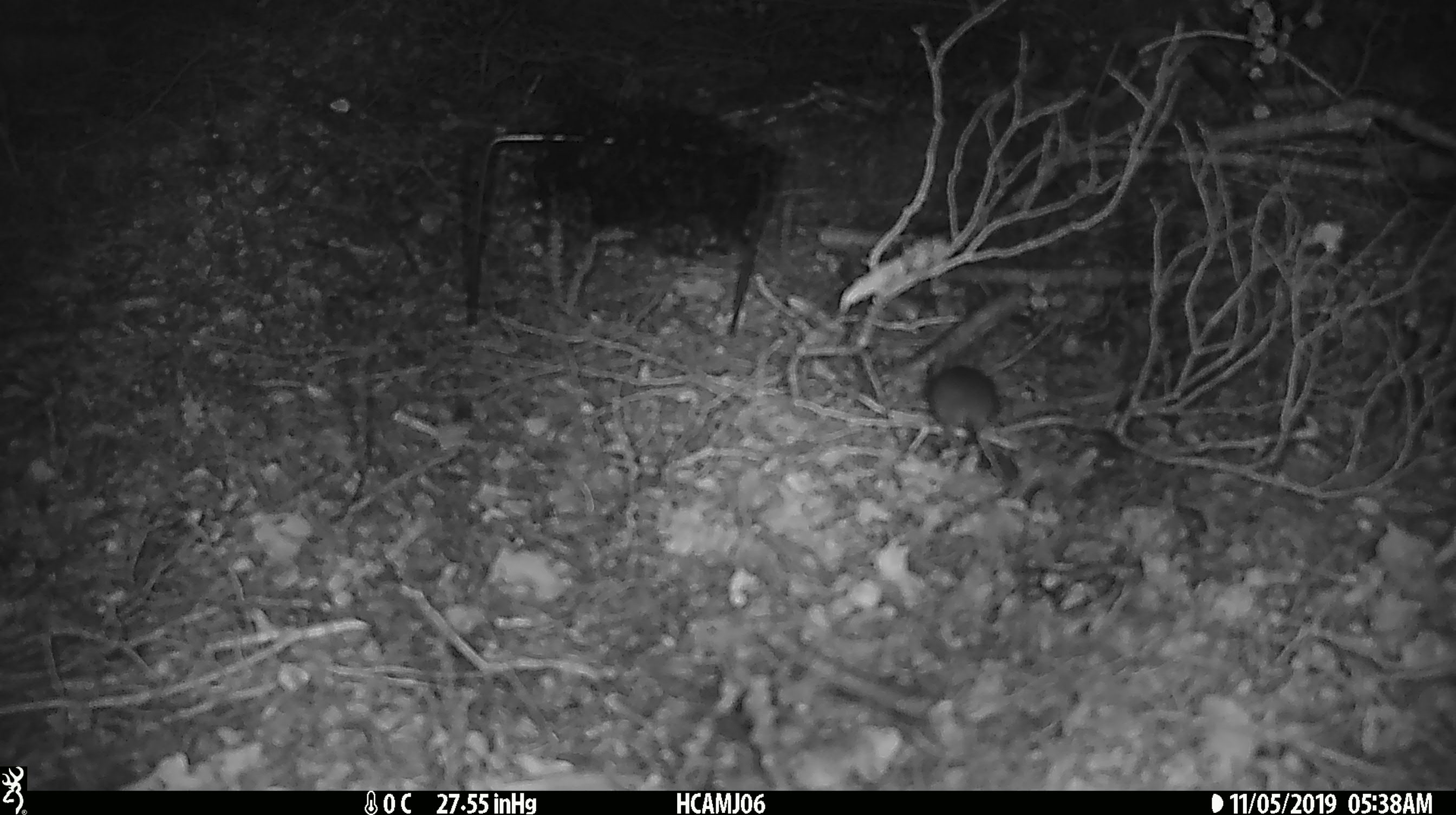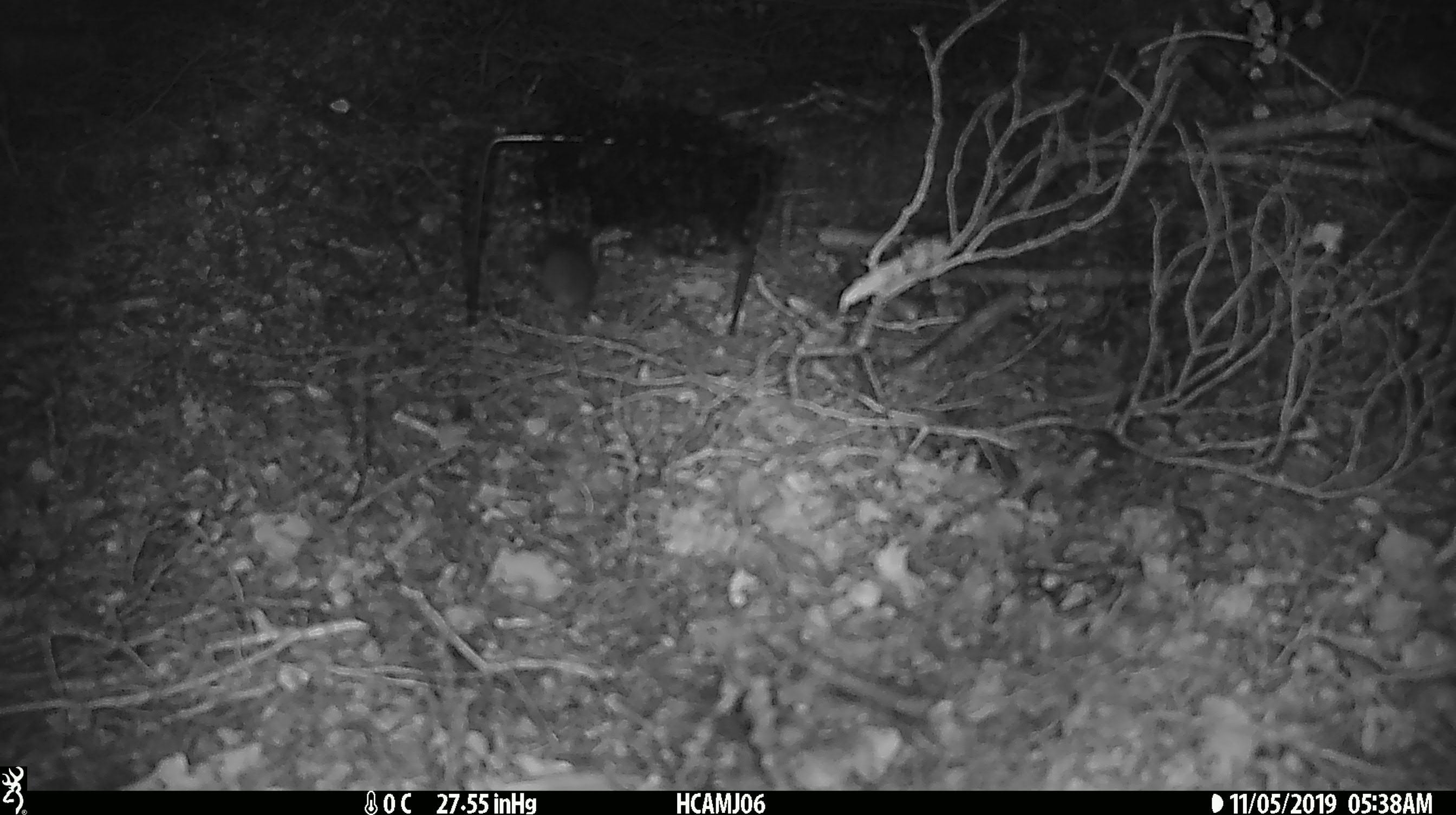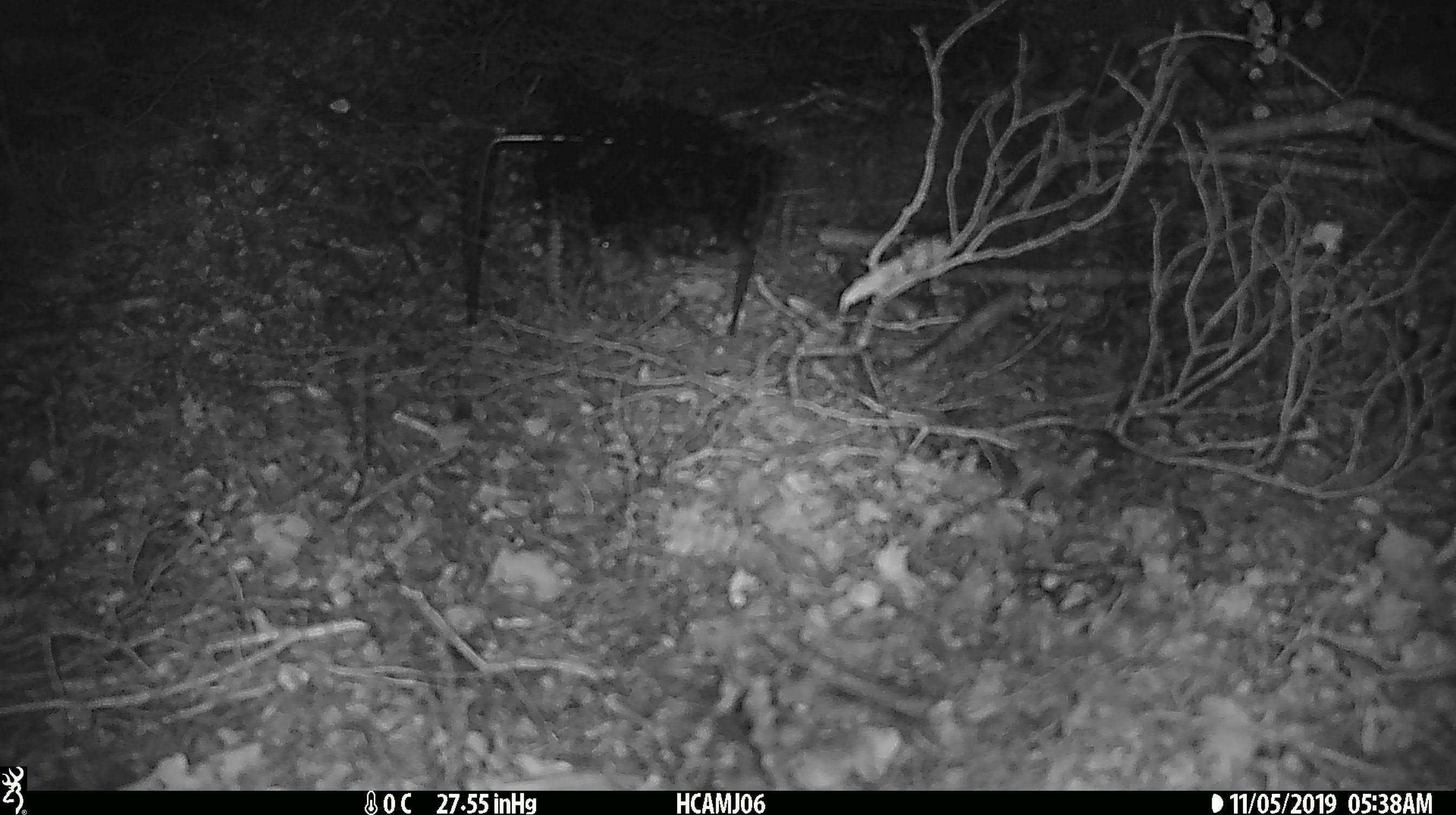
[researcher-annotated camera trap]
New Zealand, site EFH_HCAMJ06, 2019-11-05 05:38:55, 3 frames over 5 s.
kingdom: Animalia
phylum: Chordata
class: Mammalia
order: Rodentia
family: Muridae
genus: Mus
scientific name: Mus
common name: mouse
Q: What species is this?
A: Mouse (Mus).